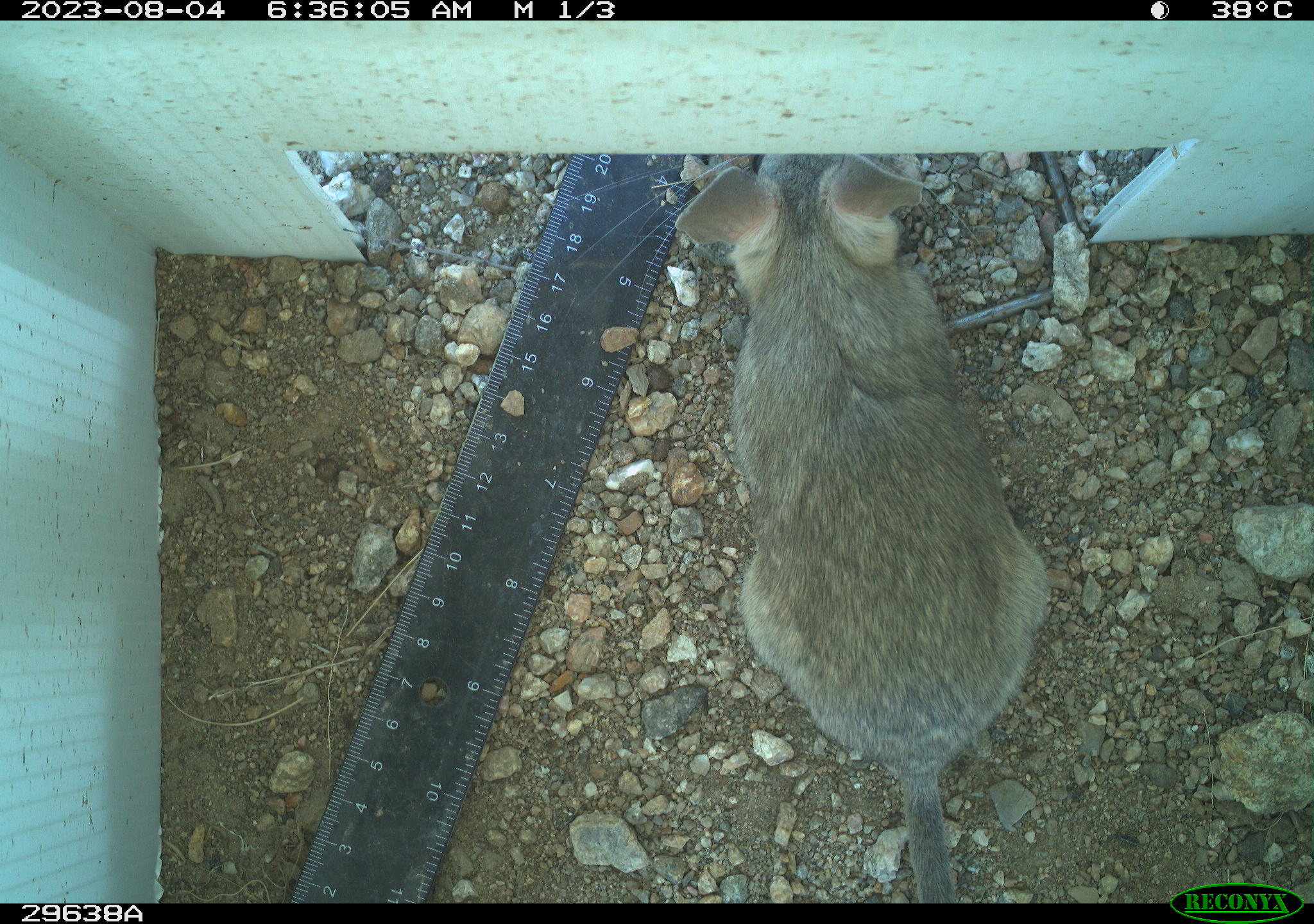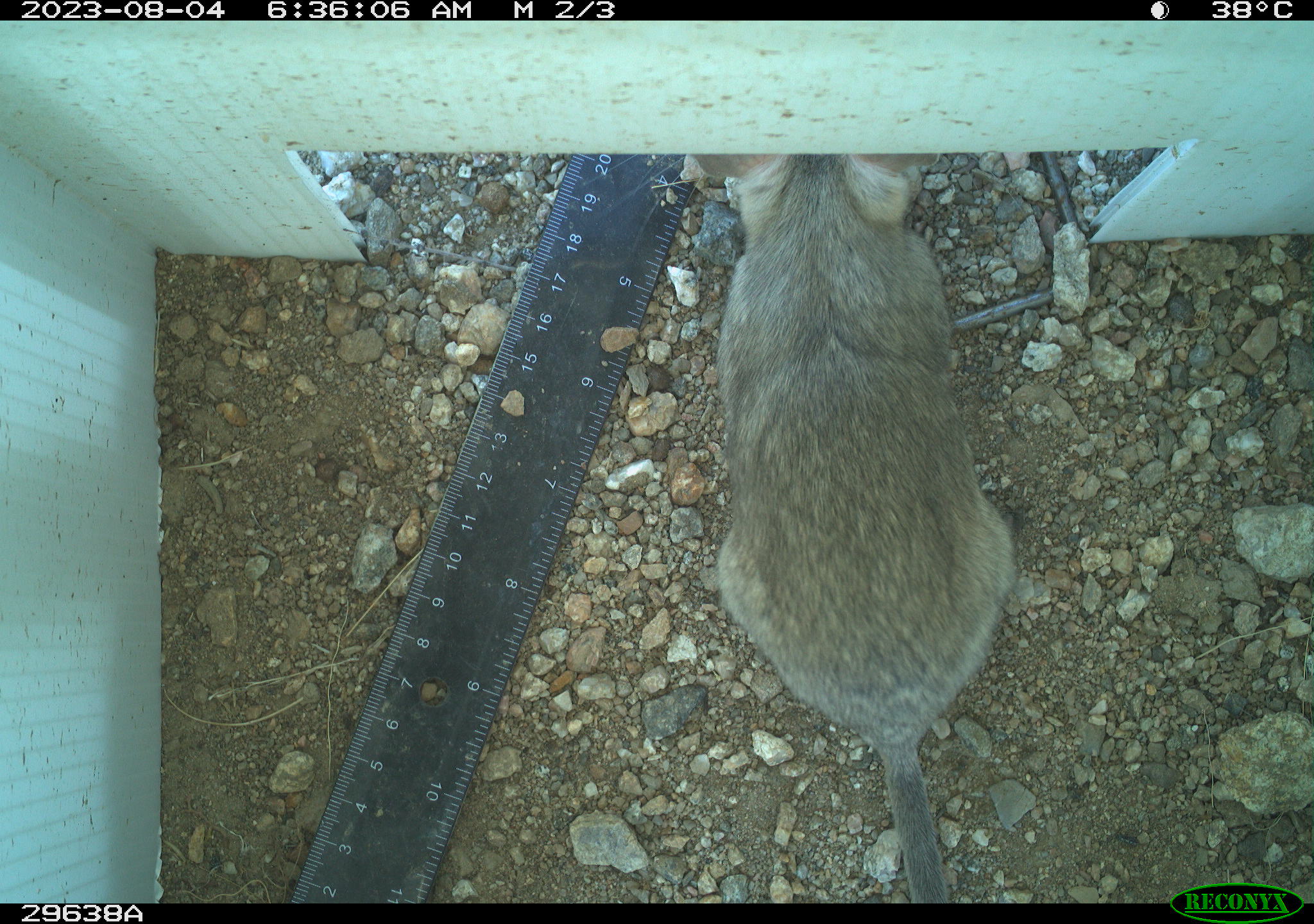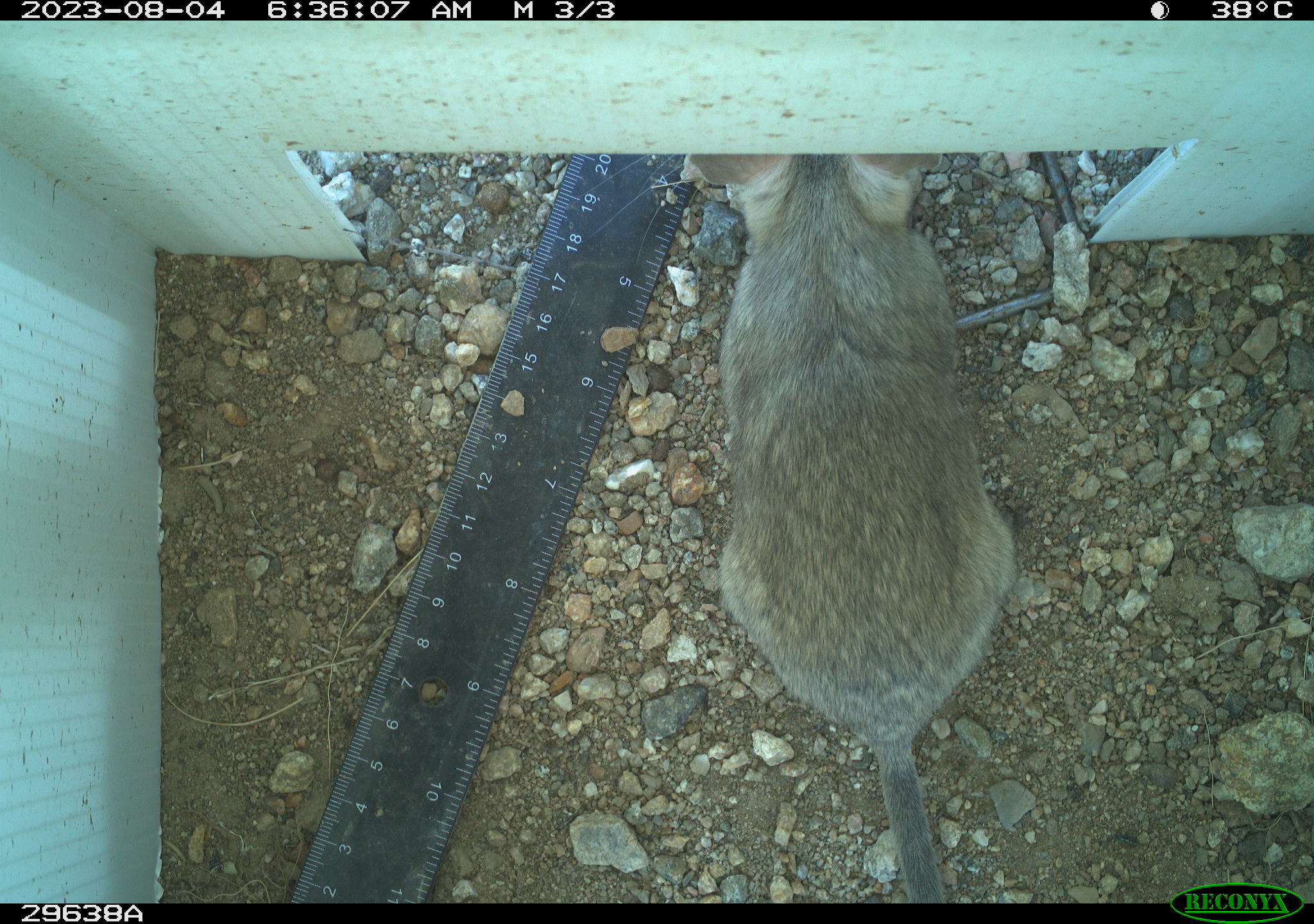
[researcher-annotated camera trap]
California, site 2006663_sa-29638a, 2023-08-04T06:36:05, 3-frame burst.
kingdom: Animalia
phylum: Chordata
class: Mammalia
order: Rodentia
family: Cricetidae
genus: Neotoma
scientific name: Neotoma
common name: pack rat or woodrat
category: neotoma species